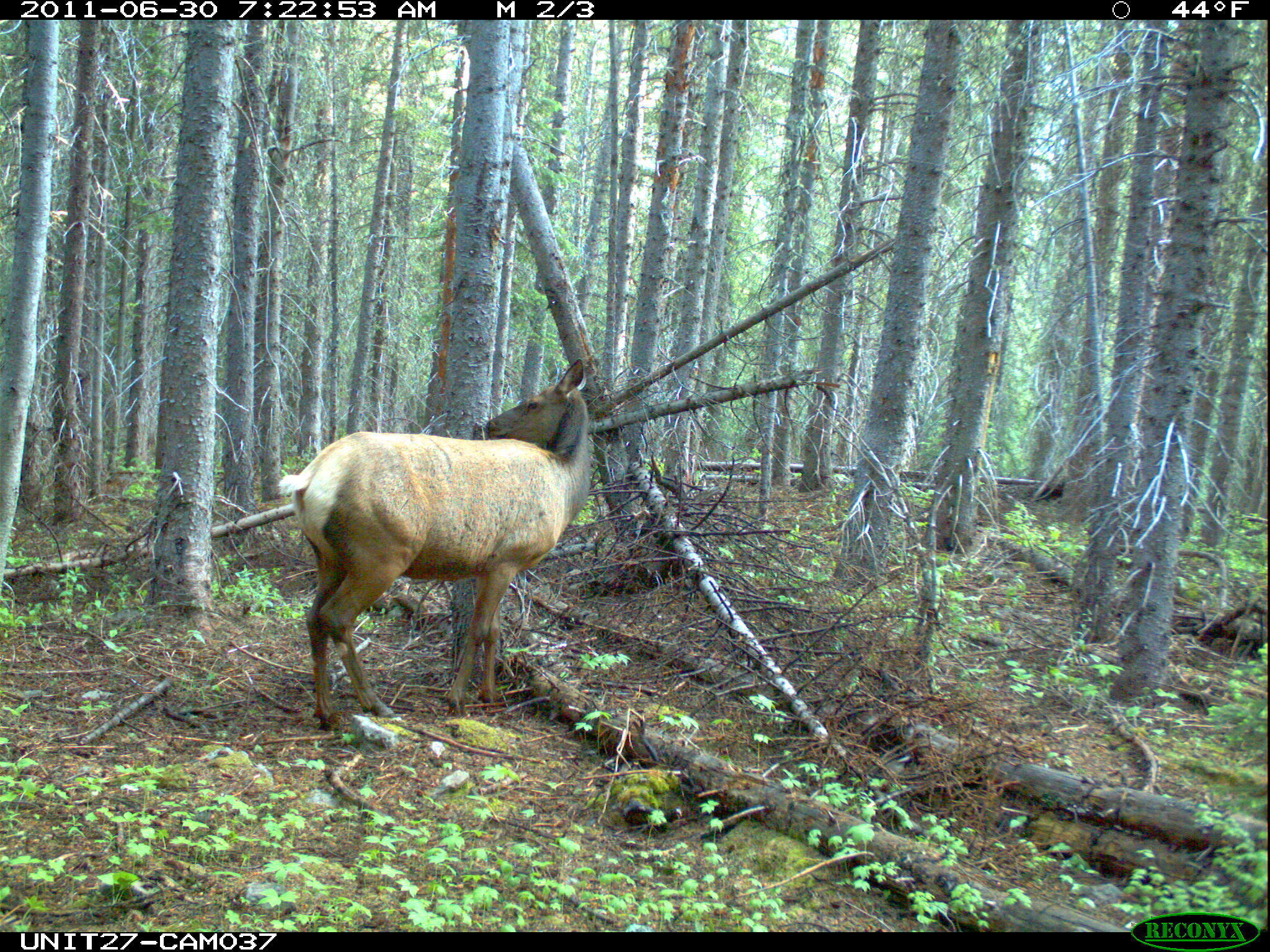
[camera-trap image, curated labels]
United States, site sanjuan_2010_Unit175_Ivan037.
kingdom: Animalia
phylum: Chordata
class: Mammalia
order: Artiodactyla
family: Cervidae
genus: Cervus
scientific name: Cervus elaphus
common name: red deer